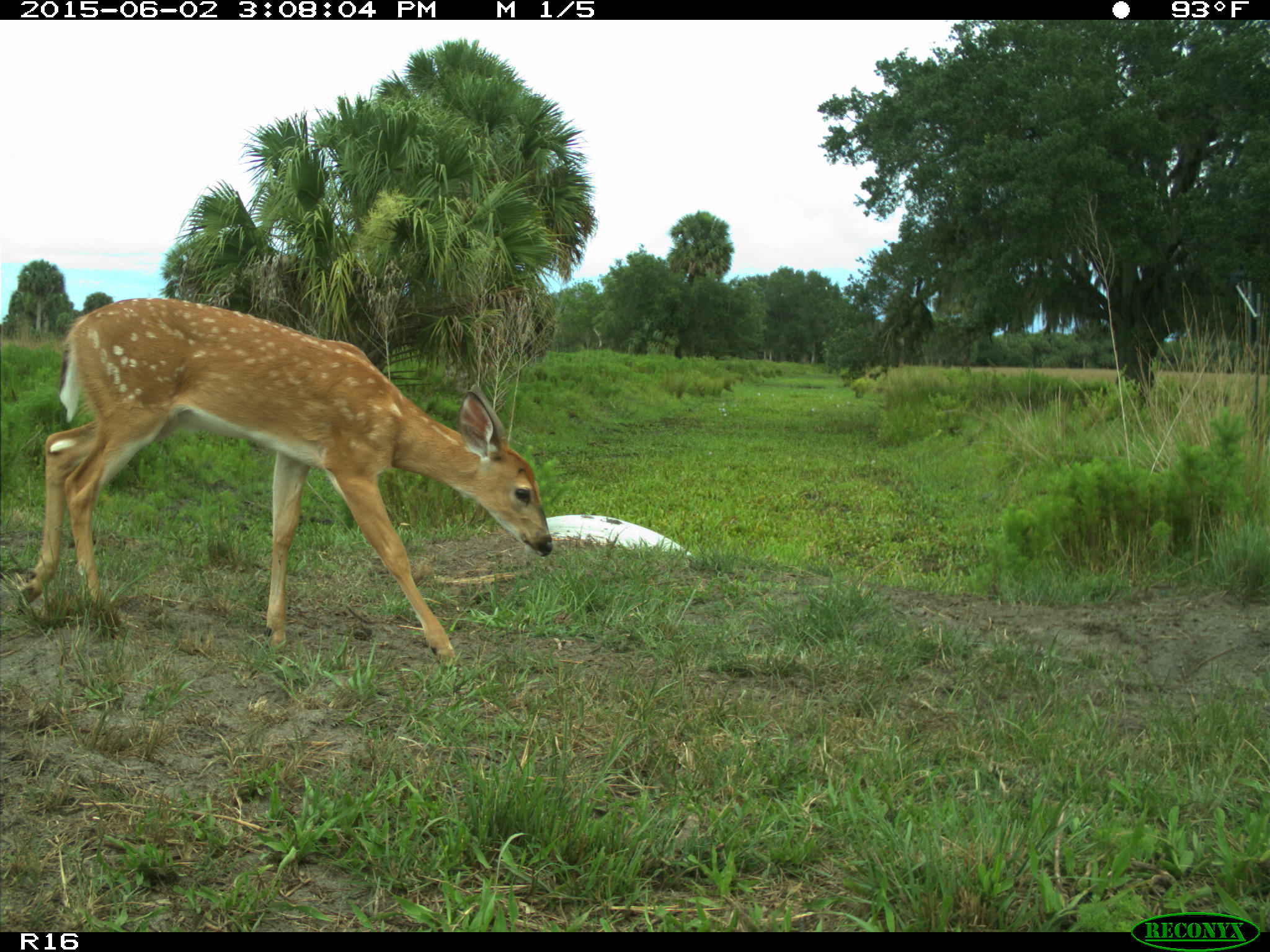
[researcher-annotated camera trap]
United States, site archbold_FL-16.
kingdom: Animalia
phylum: Chordata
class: Mammalia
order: Artiodactyla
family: Cervidae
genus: Odocoileus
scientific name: Odocoileus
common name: deer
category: unidentified deer